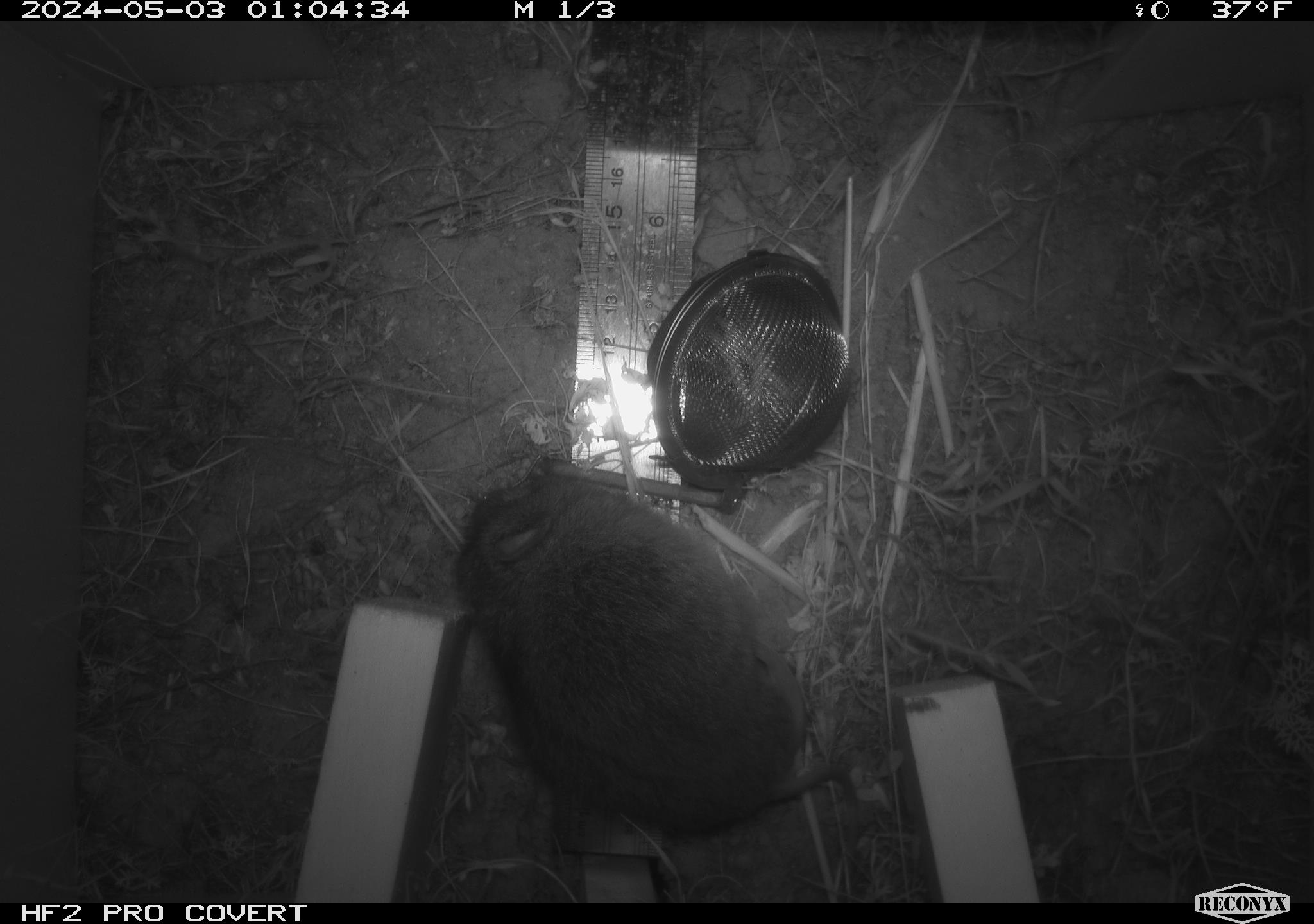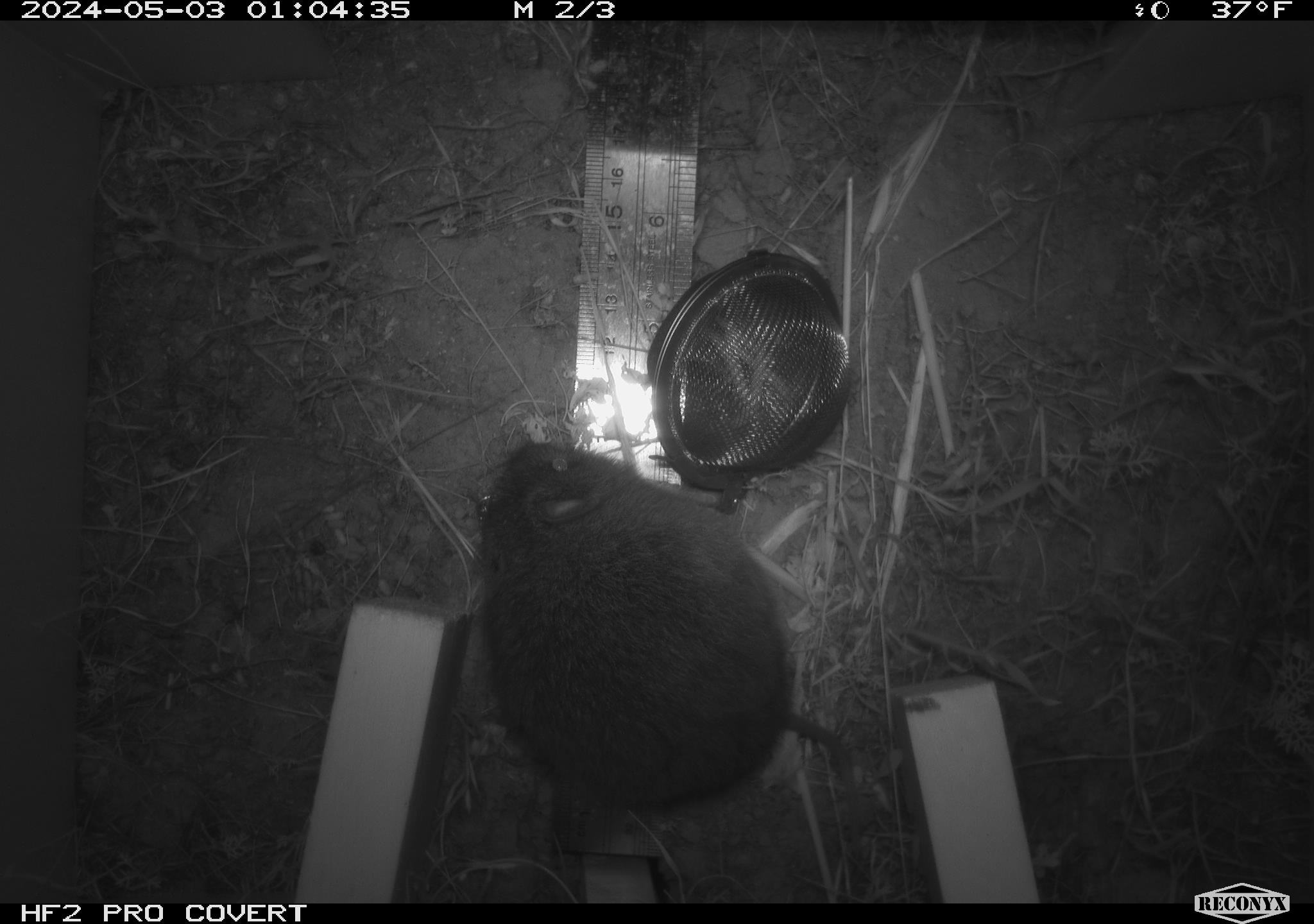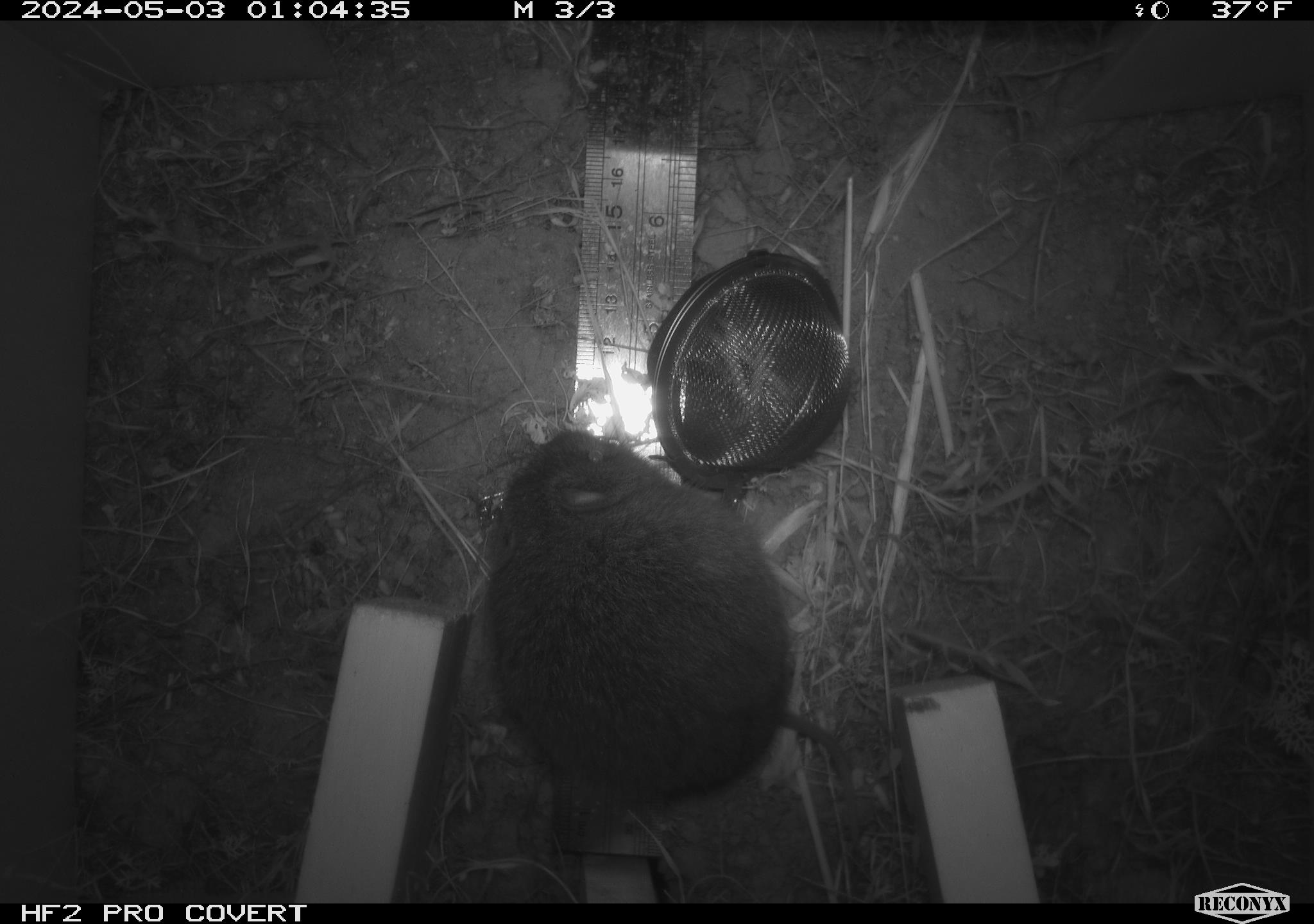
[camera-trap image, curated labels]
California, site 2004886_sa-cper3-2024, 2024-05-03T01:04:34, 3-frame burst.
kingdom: Animalia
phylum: Chordata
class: Mammalia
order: Rodentia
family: Cricetidae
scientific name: Arvicolinae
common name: voles, lemmings, and muskrats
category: arvicolinae subfamily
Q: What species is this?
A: Arvicolinae subfamily (voles, lemmings, and muskrats) (Arvicolinae).